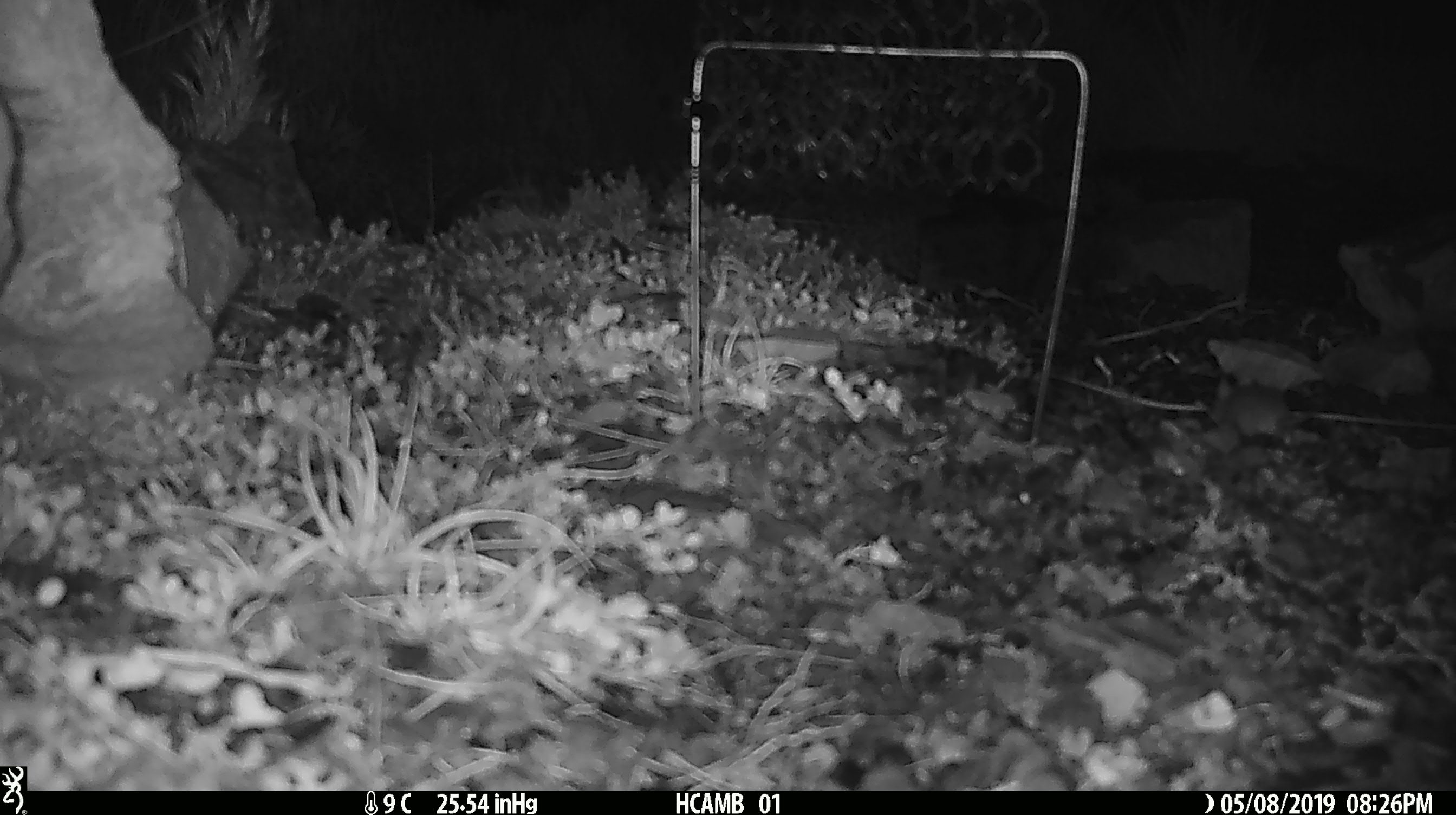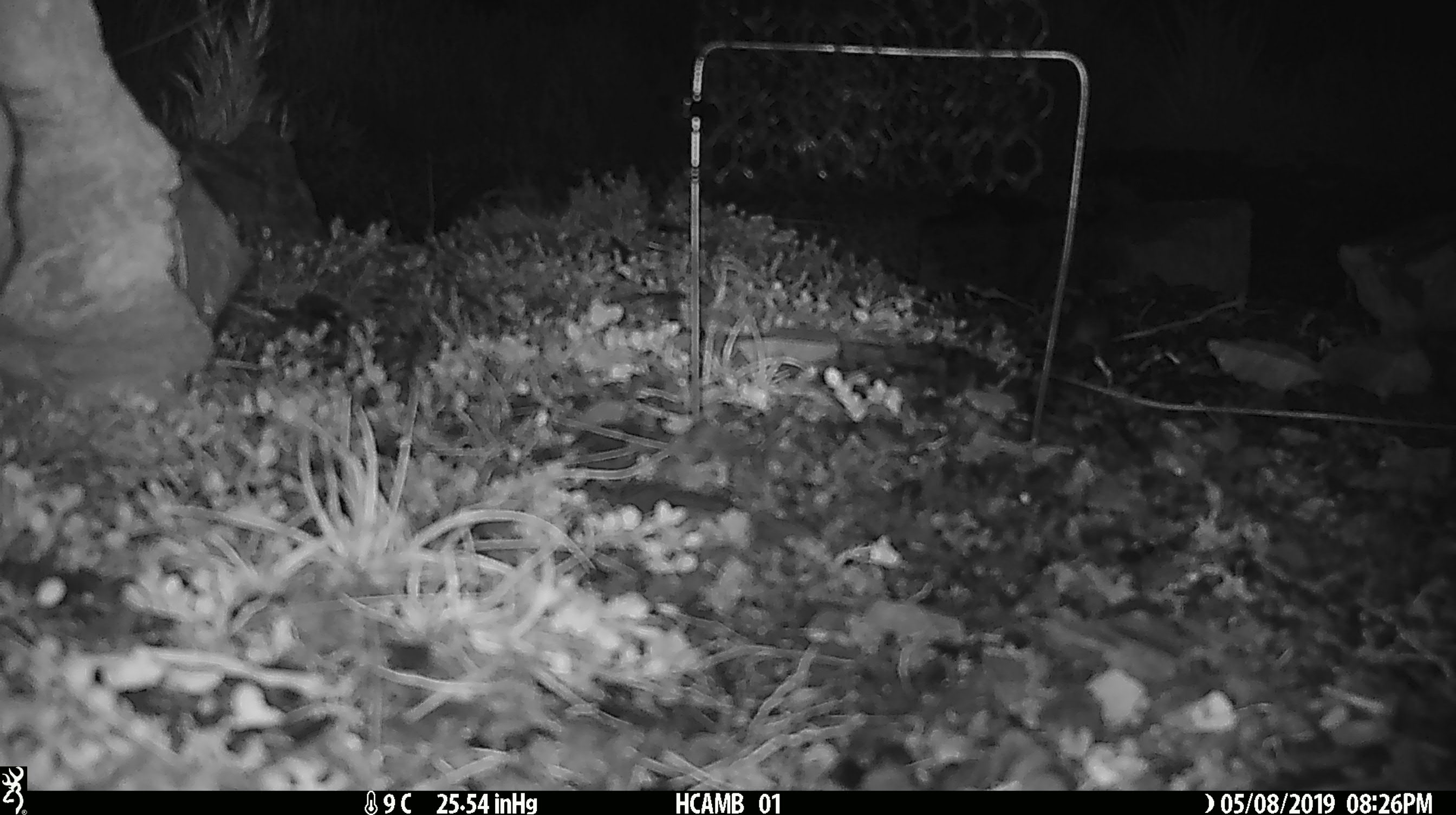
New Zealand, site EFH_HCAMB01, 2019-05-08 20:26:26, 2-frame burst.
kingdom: Animalia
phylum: Chordata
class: Mammalia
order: Rodentia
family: Muridae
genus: Mus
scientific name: Mus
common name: mouse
Mouse (Mus).